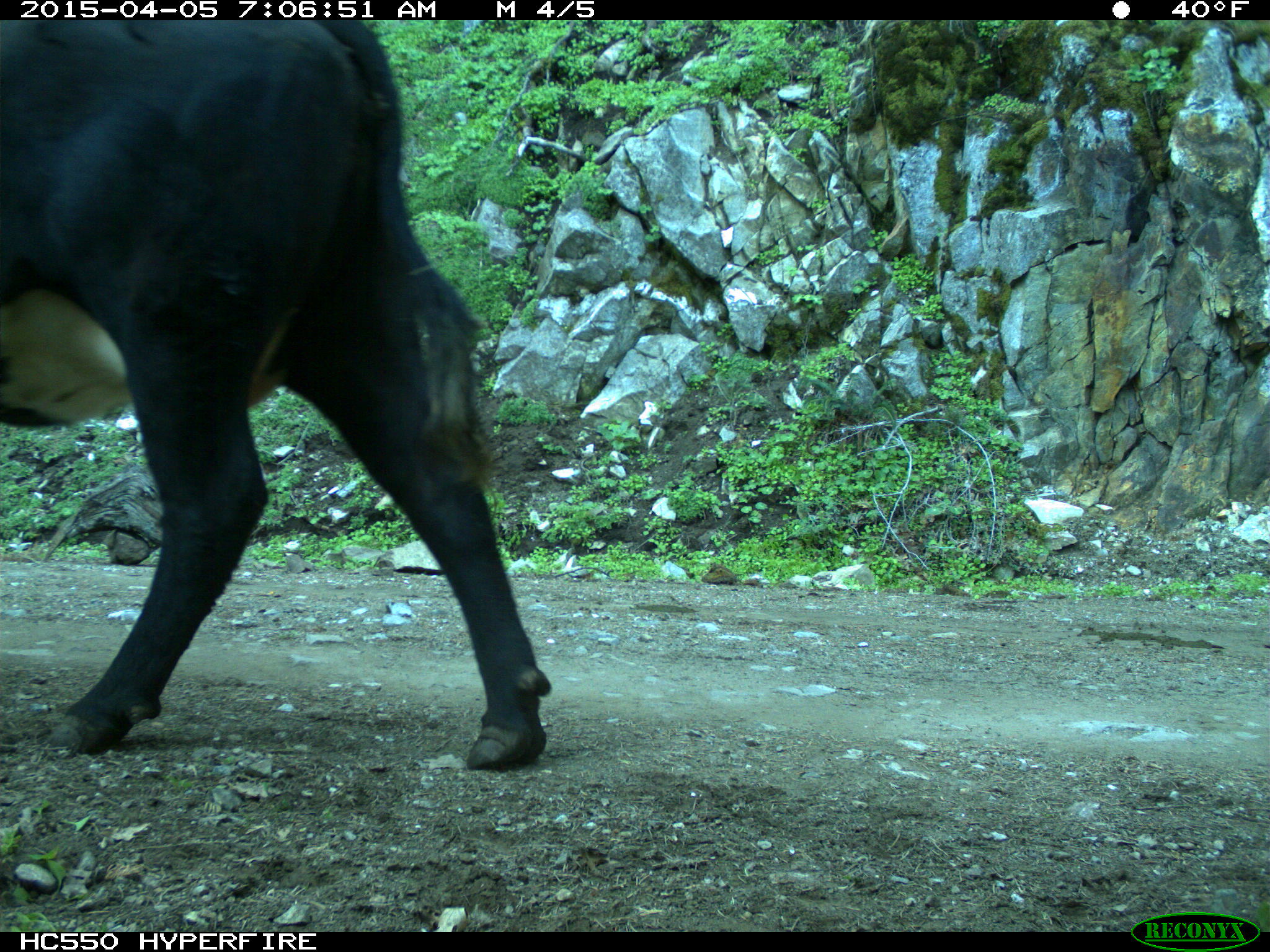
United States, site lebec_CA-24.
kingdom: Animalia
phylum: Chordata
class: Mammalia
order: Artiodactyla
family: Bovidae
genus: Bos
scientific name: Bos taurus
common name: domestic cow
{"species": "Bos taurus (domestic cow)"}